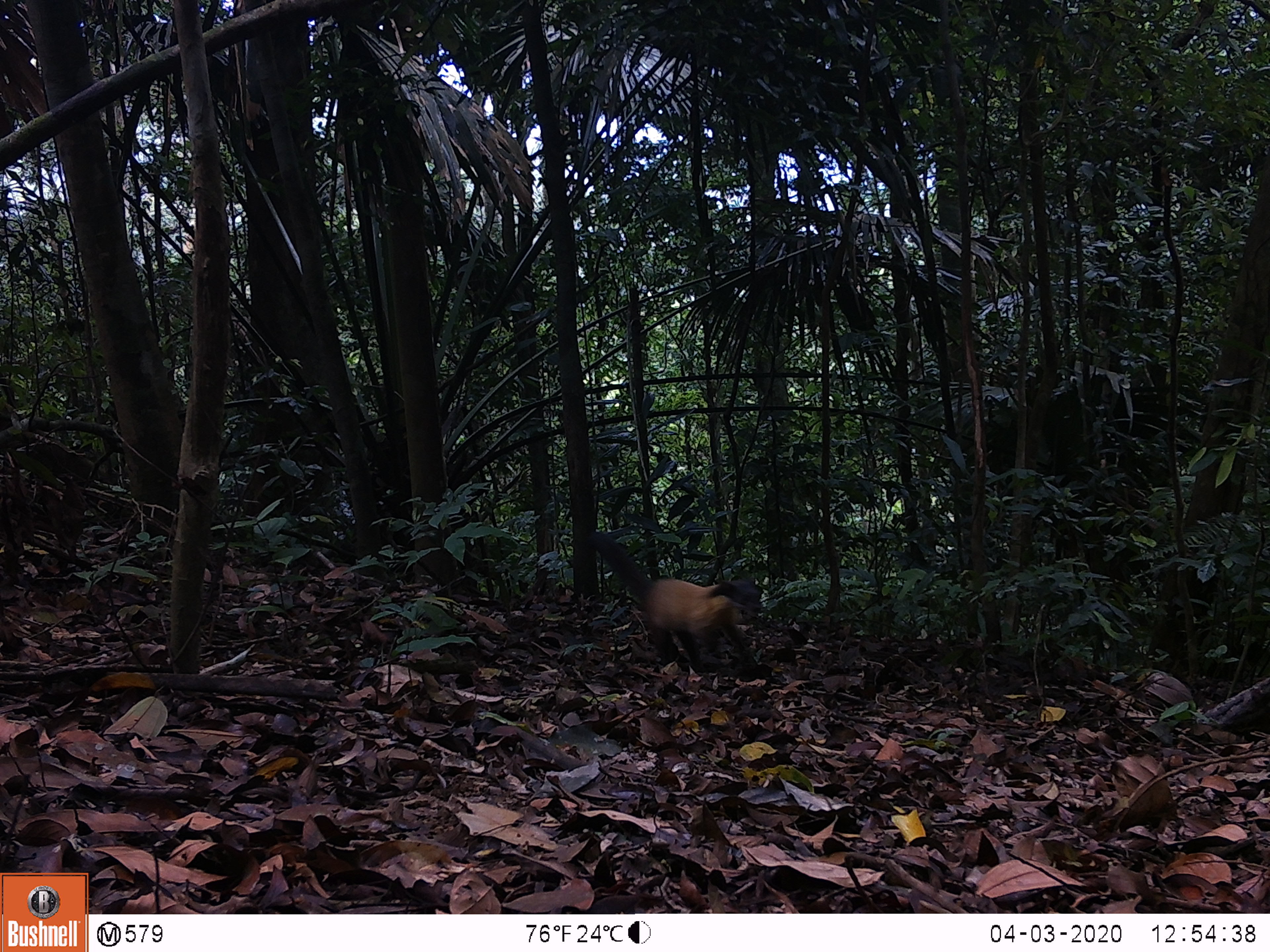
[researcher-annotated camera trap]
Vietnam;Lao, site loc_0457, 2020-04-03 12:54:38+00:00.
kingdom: Animalia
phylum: Chordata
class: Mammalia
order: Carnivora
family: Mustelidae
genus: Martes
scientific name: Martes flavigula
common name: yellow-throated marten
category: yellow throated marten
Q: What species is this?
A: Yellow throated marten (yellow-throated marten) (Martes flavigula).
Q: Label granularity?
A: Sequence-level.